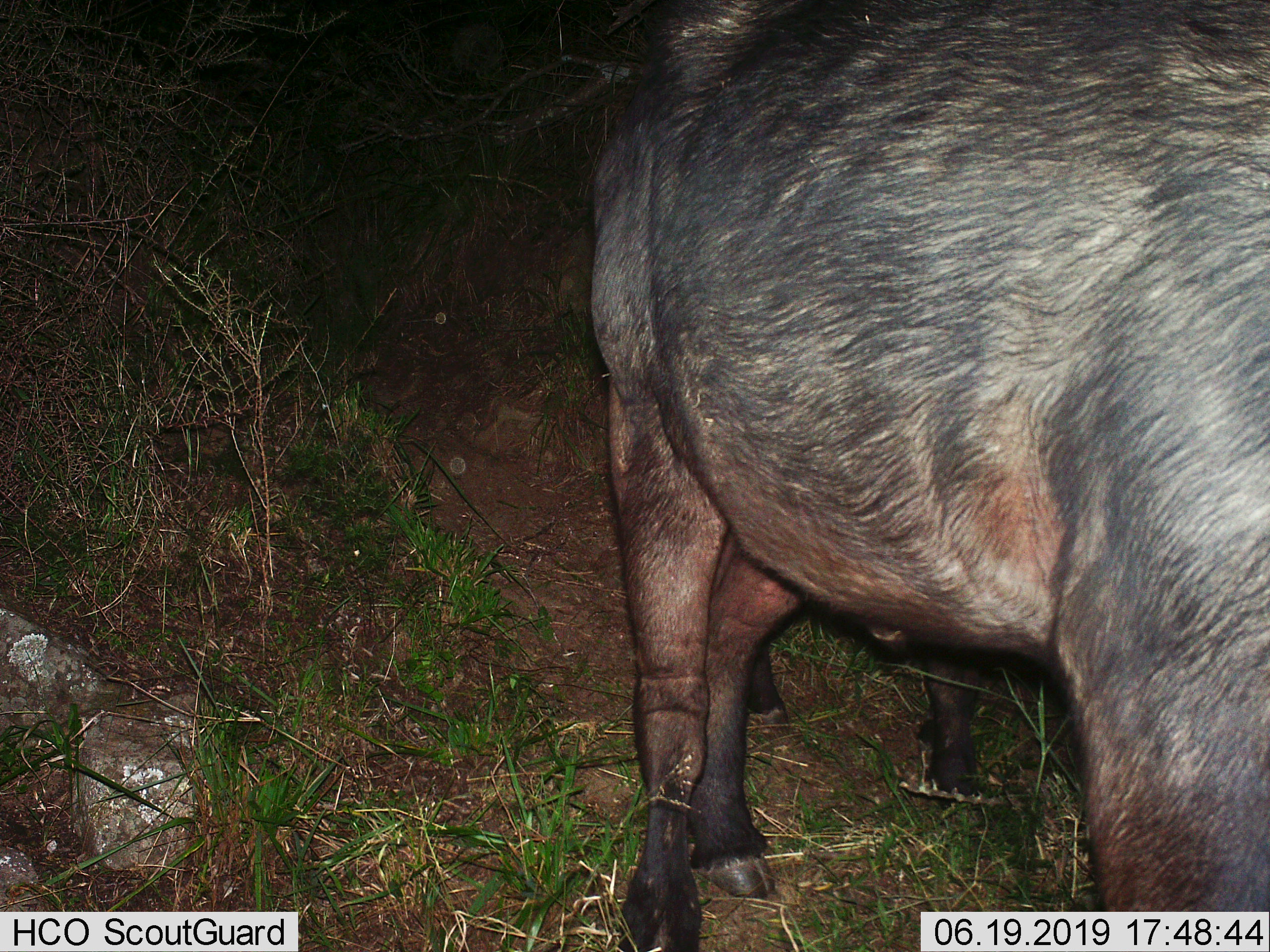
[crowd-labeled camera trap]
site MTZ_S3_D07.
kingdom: Animalia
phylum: Chordata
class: Mammalia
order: Artiodactyla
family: Bovidae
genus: Syncerus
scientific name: Syncerus caffer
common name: african buffalo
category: buffalo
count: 2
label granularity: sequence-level